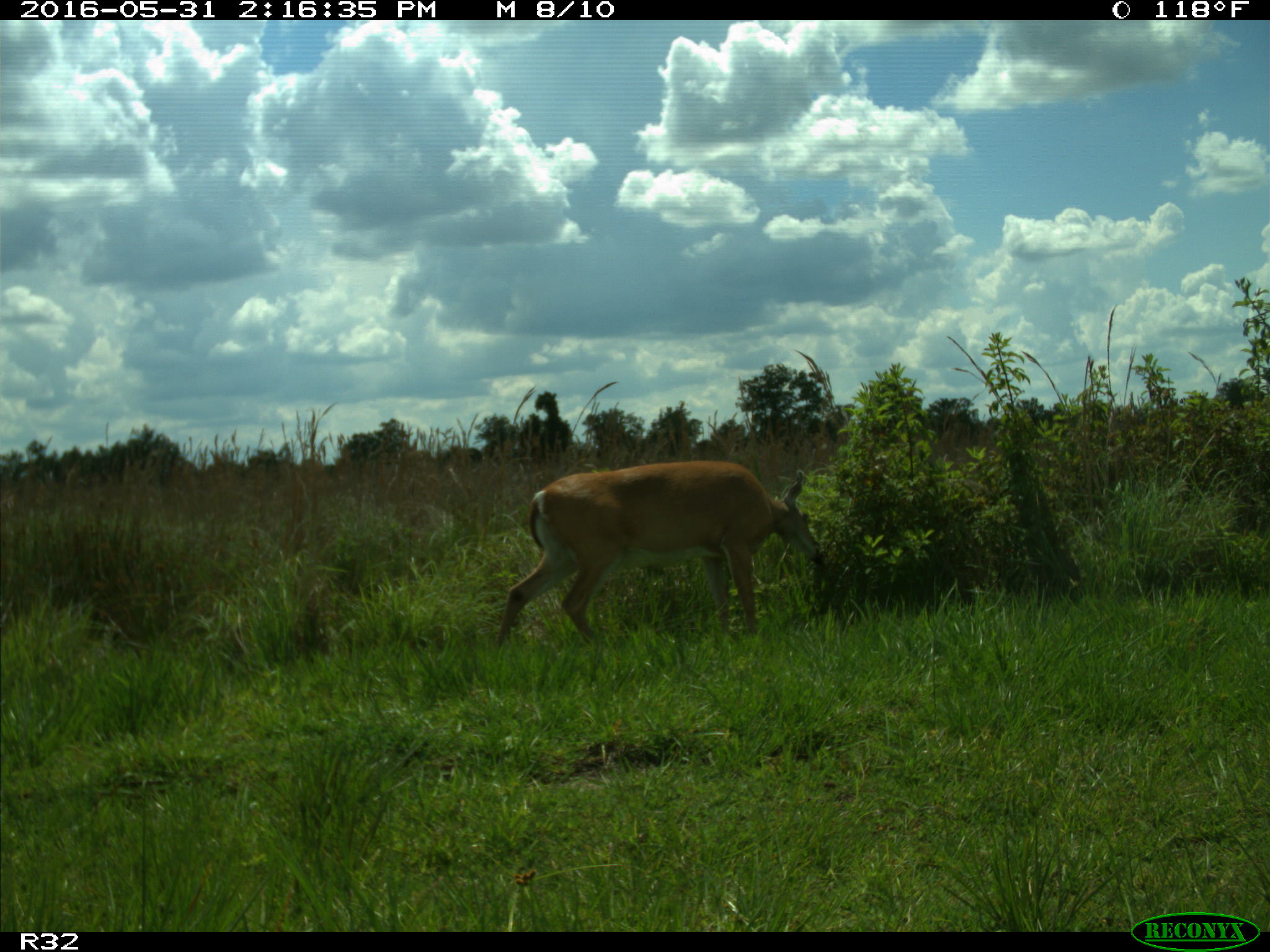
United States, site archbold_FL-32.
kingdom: Animalia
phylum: Chordata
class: Mammalia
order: Artiodactyla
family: Cervidae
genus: Odocoileus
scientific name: Odocoileus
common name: deer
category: unidentified deer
Unidentified deer (deer) (Odocoileus).